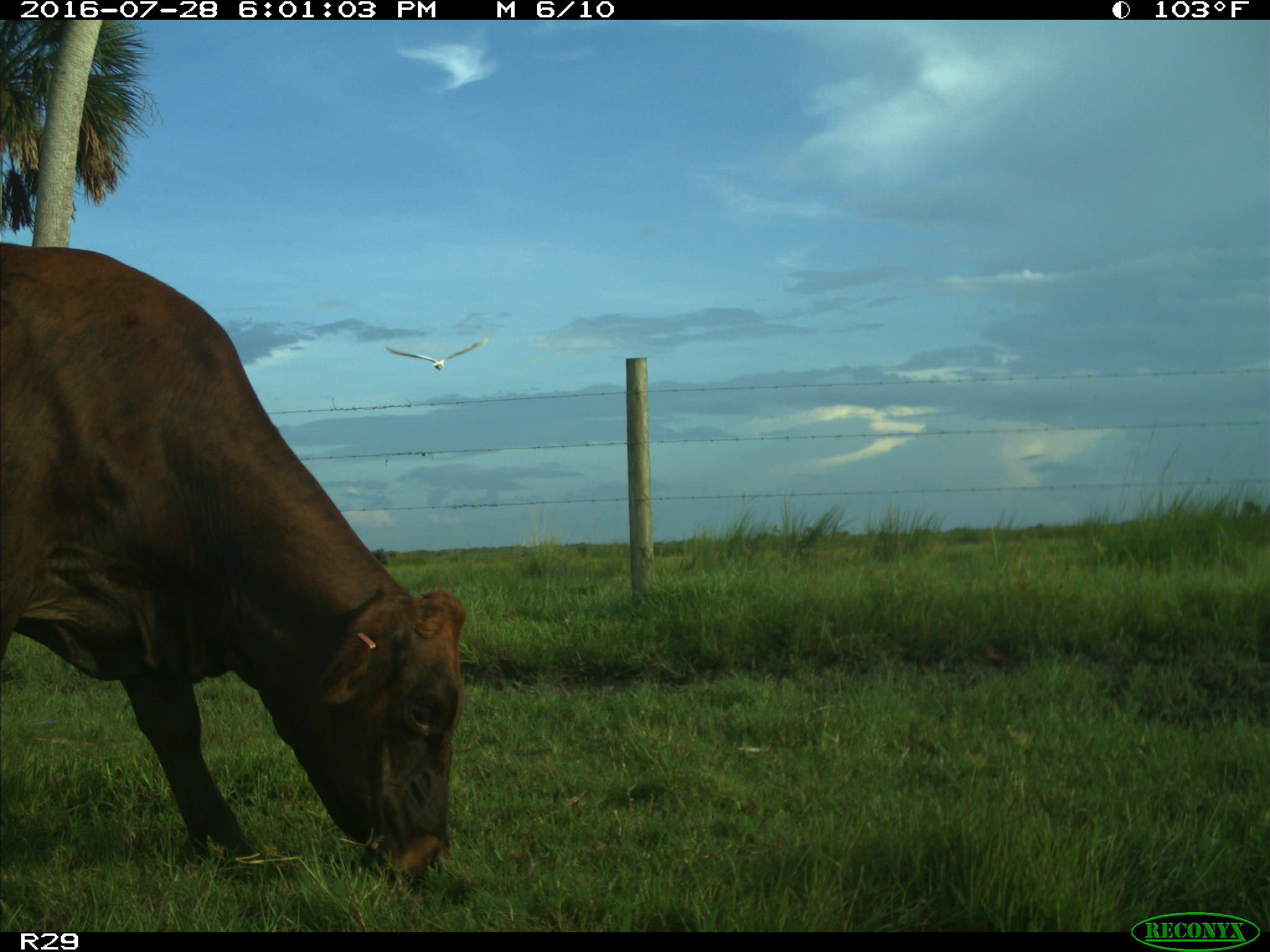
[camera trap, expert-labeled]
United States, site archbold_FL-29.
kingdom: Animalia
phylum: Chordata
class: Mammalia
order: Artiodactyla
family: Bovidae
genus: Bos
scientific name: Bos taurus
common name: domestic cow